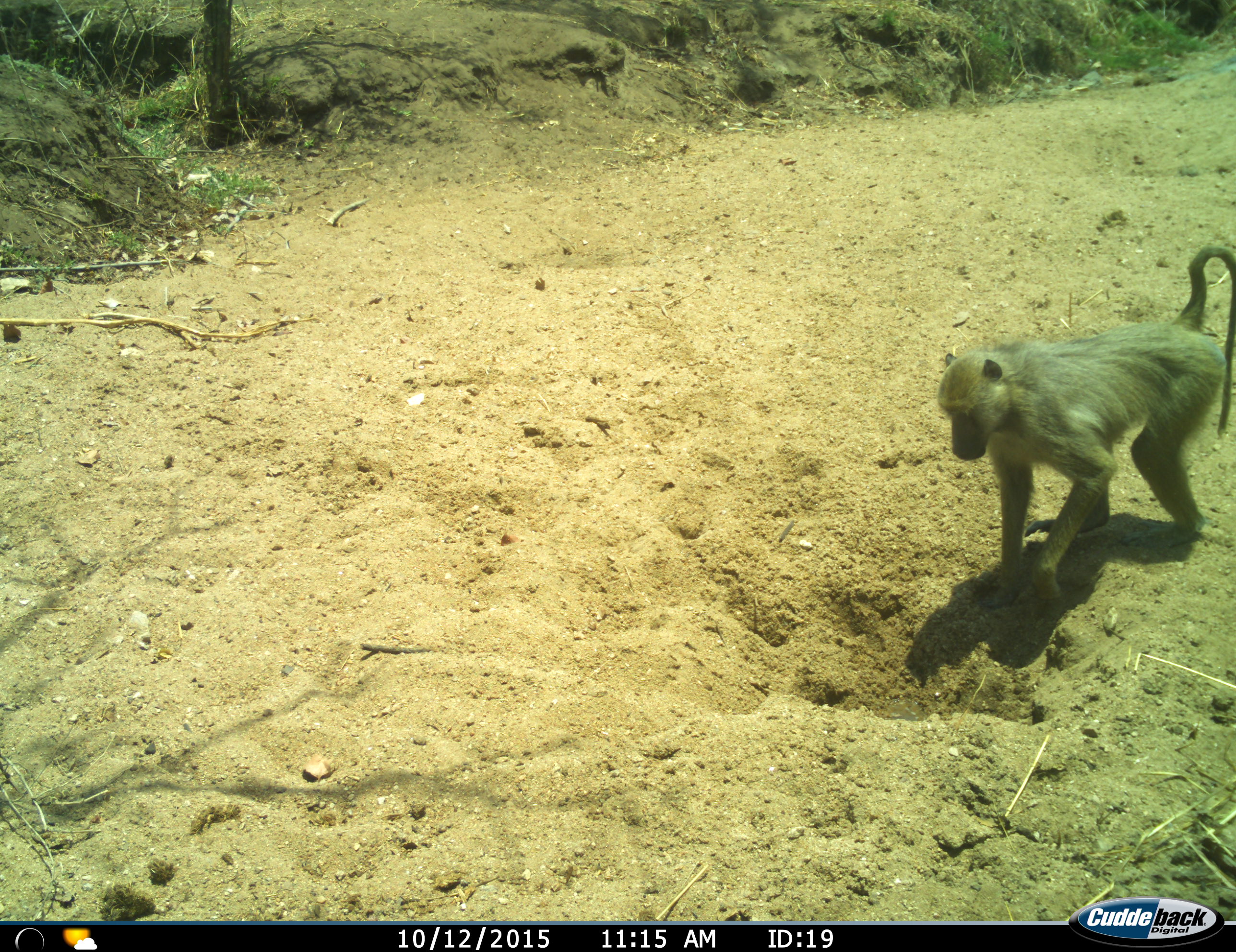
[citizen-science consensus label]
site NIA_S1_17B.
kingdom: Animalia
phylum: Chordata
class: Mammalia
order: Primates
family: Cercopithecidae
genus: Papio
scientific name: Papio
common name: baboon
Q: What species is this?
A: Baboon (Papio).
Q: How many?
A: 1.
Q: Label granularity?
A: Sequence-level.